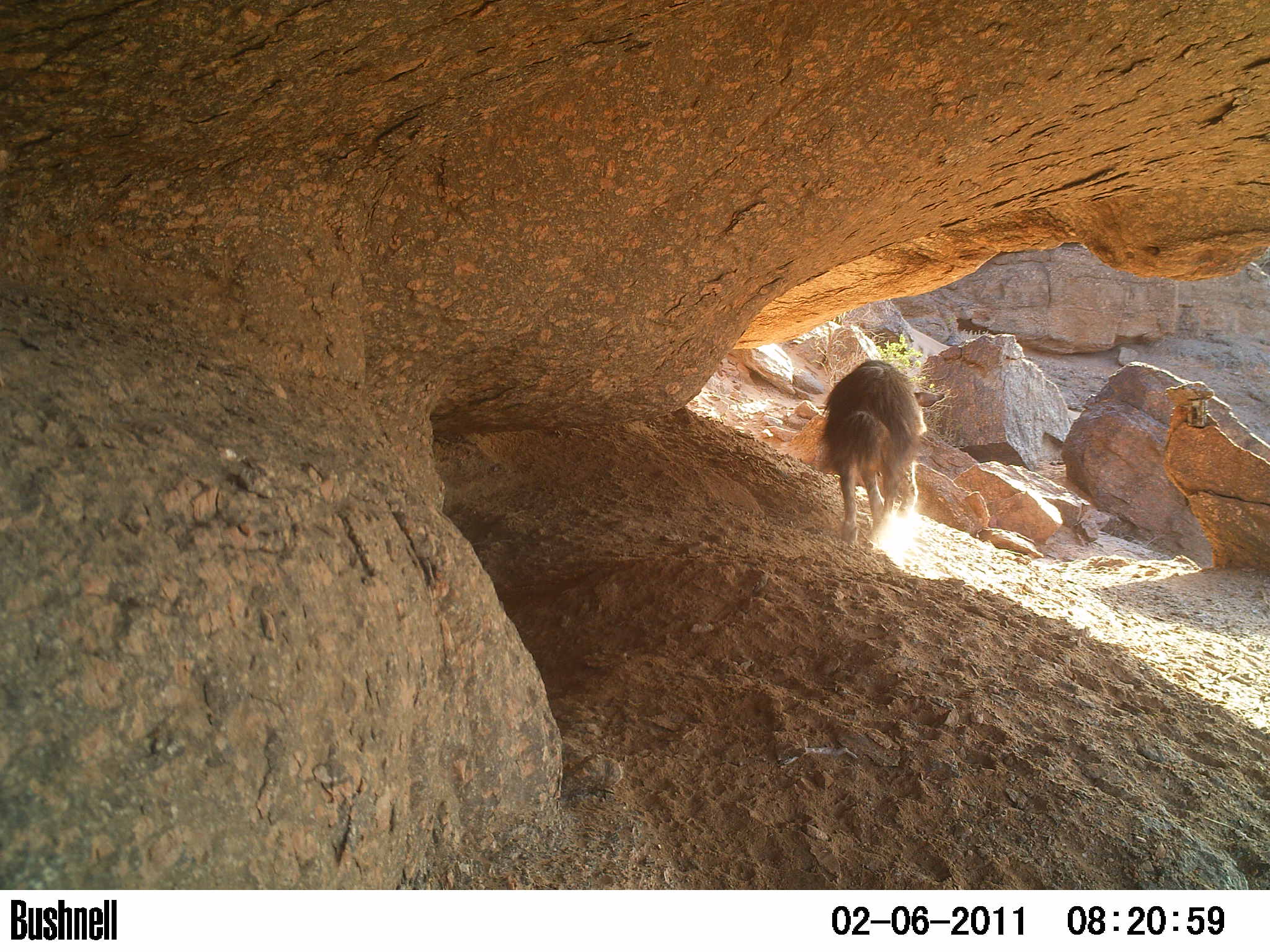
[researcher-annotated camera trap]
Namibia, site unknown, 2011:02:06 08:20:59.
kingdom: Animalia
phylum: Chordata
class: Mammalia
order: Carnivora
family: Hyaenidae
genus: Parahyaena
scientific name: Parahyaena brunnea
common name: brown hyena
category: hyaena brunnea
Hyaena brunnea (brown hyena) (Parahyaena brunnea).